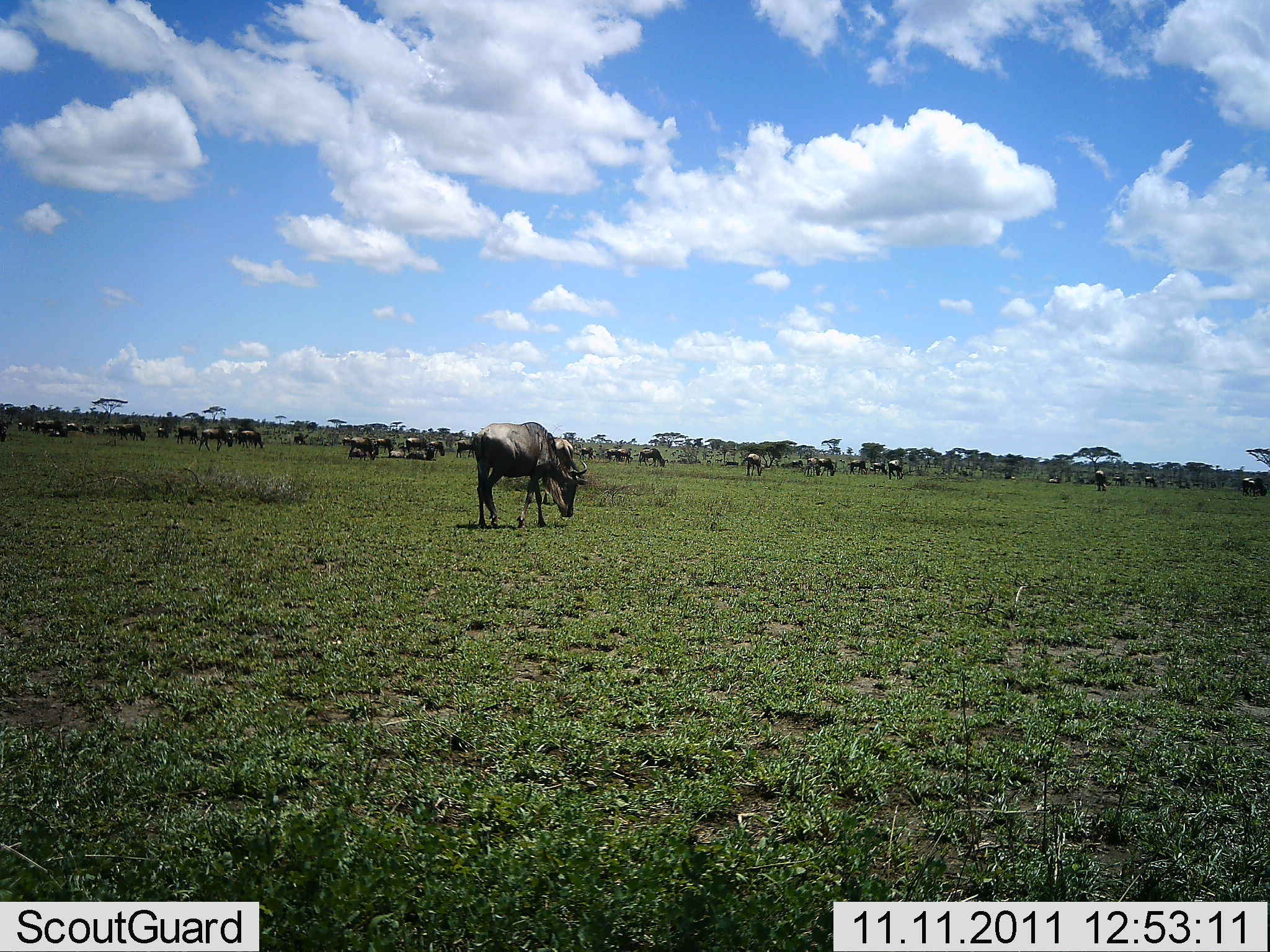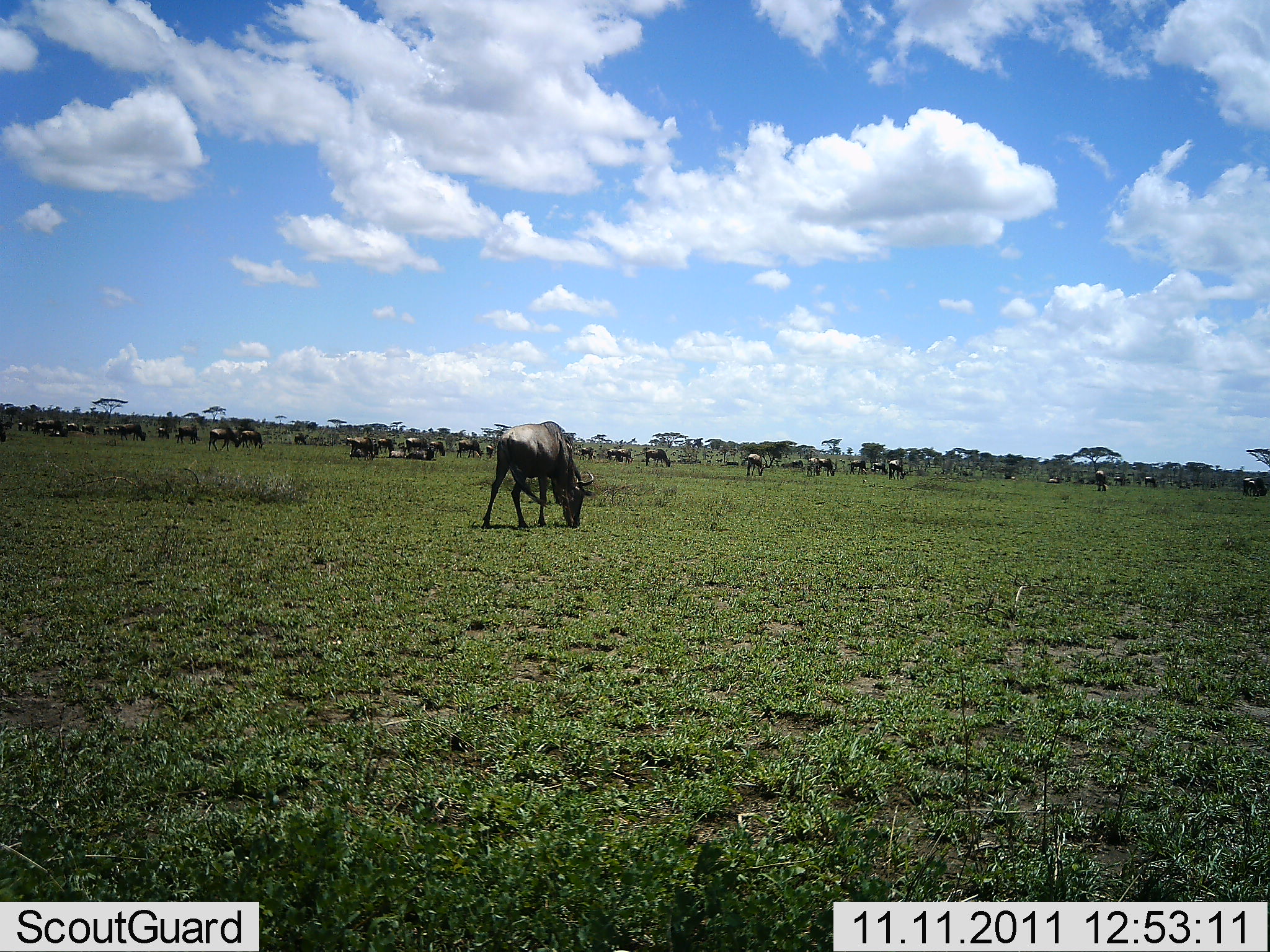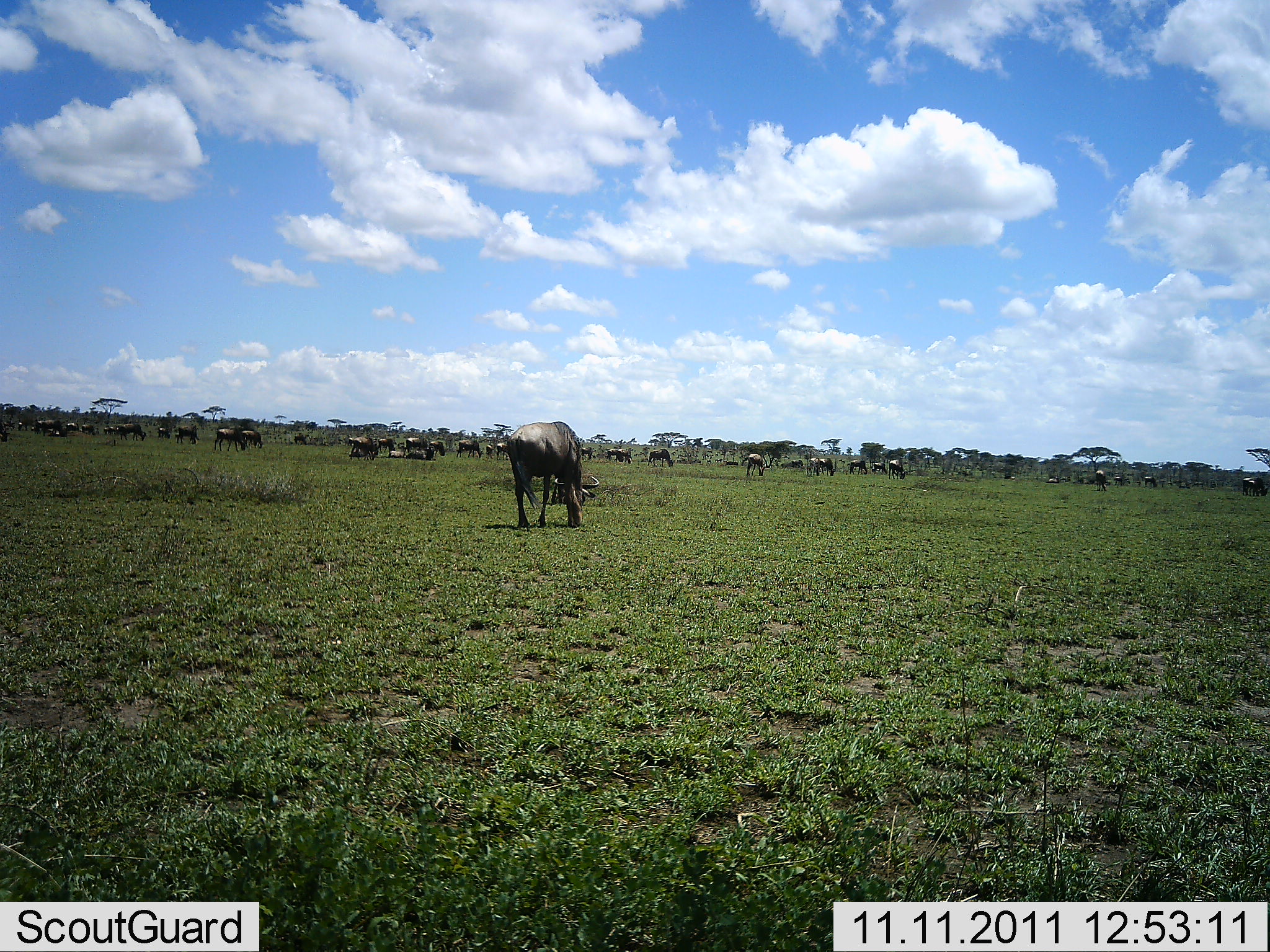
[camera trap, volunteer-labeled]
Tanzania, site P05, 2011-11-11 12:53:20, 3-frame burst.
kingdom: Animalia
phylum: Chordata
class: Mammalia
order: Artiodactyla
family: Bovidae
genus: Connochaetes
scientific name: Connochaetes taurinus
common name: blue wildebeest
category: wildebeest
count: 11-50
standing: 40%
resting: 30%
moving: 60%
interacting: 10%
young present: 0%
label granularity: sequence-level